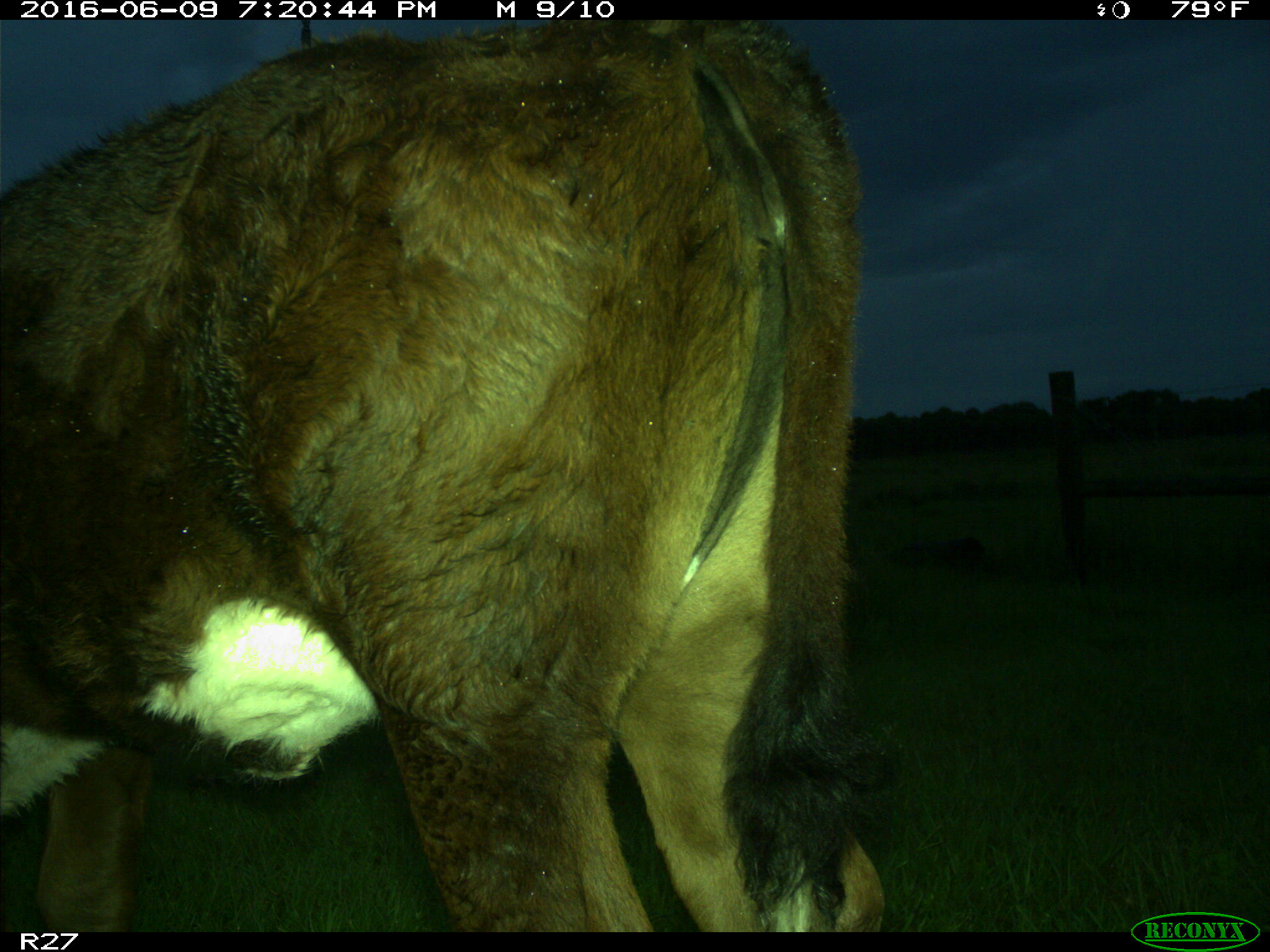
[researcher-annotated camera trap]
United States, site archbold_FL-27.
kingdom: Animalia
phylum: Chordata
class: Mammalia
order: Artiodactyla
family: Bovidae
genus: Bos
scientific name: Bos taurus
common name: domestic cow